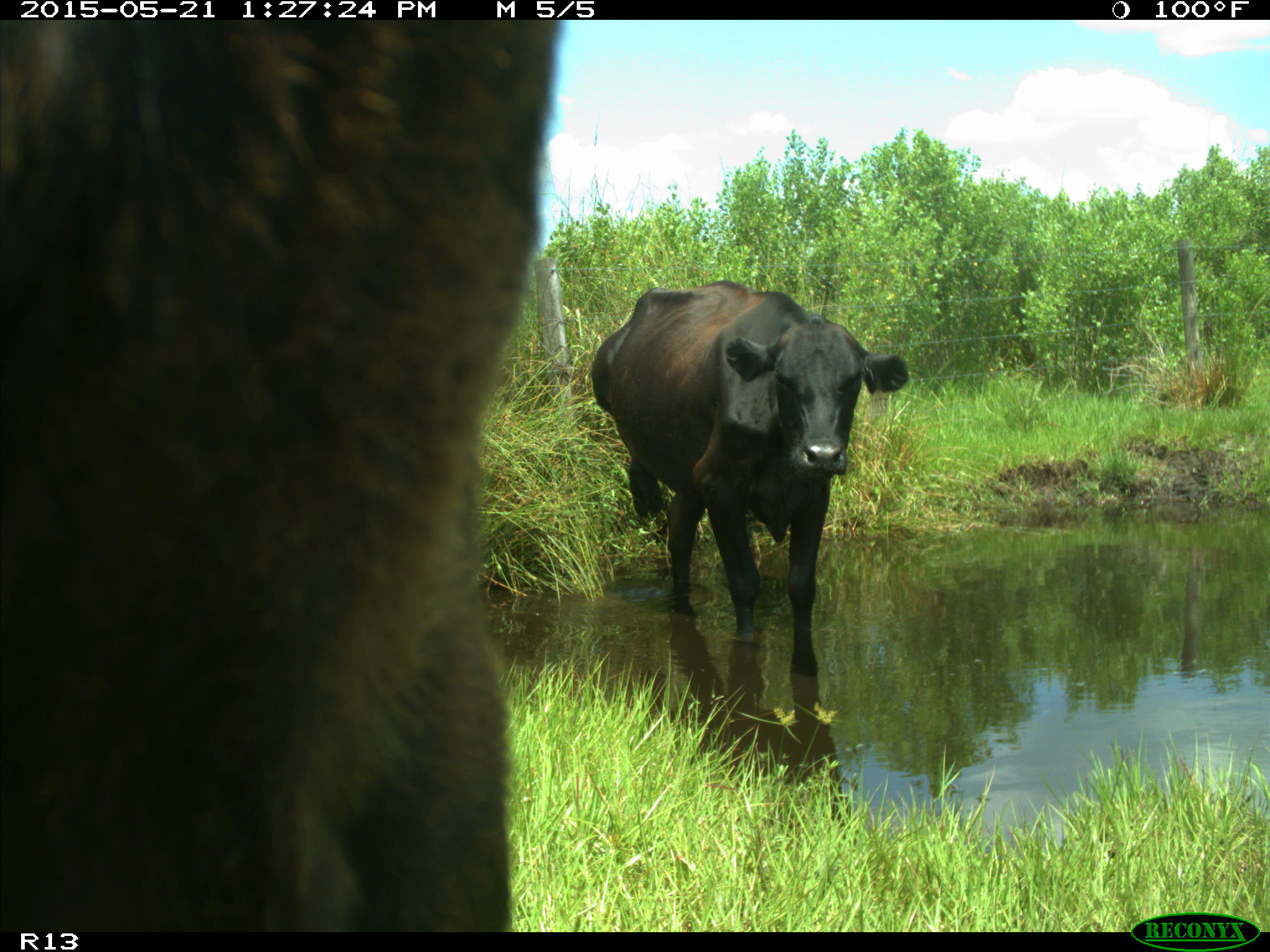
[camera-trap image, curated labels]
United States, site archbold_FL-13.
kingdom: Animalia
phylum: Chordata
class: Mammalia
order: Artiodactyla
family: Bovidae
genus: Bos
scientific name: Bos taurus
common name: domestic cow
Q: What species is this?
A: Bos taurus (domestic cow).